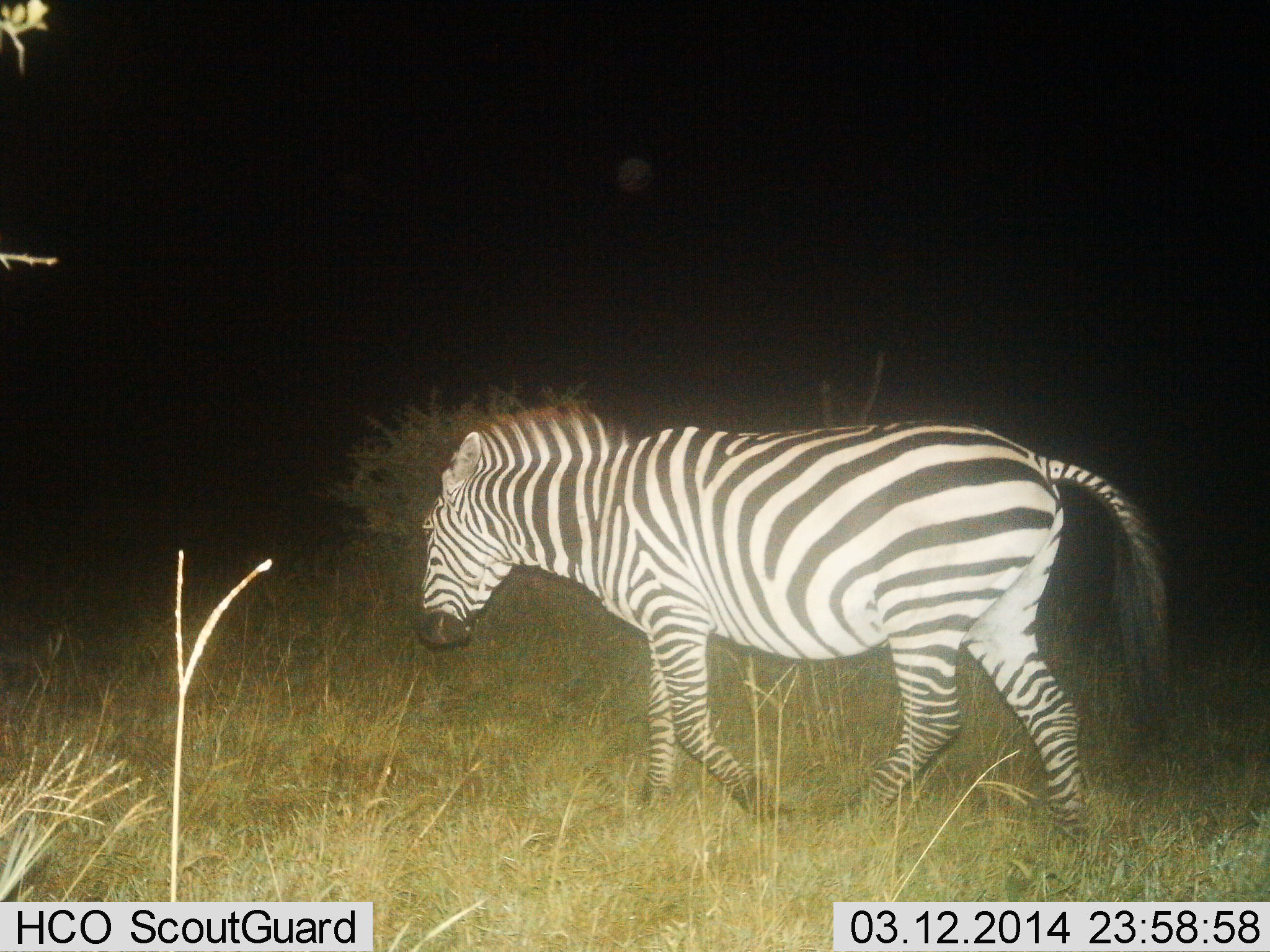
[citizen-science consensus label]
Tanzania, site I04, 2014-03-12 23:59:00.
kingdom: Animalia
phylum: Chordata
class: Mammalia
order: Perissodactyla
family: Equidae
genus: Equus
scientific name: Equus quagga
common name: plains zebra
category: zebra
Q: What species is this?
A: Zebra (plains zebra) (Equus quagga).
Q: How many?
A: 1.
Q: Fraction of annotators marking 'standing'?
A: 0%.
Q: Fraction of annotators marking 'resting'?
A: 0%.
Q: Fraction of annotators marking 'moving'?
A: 100%.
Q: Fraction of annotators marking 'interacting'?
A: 0%.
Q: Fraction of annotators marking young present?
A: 0%.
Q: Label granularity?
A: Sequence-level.